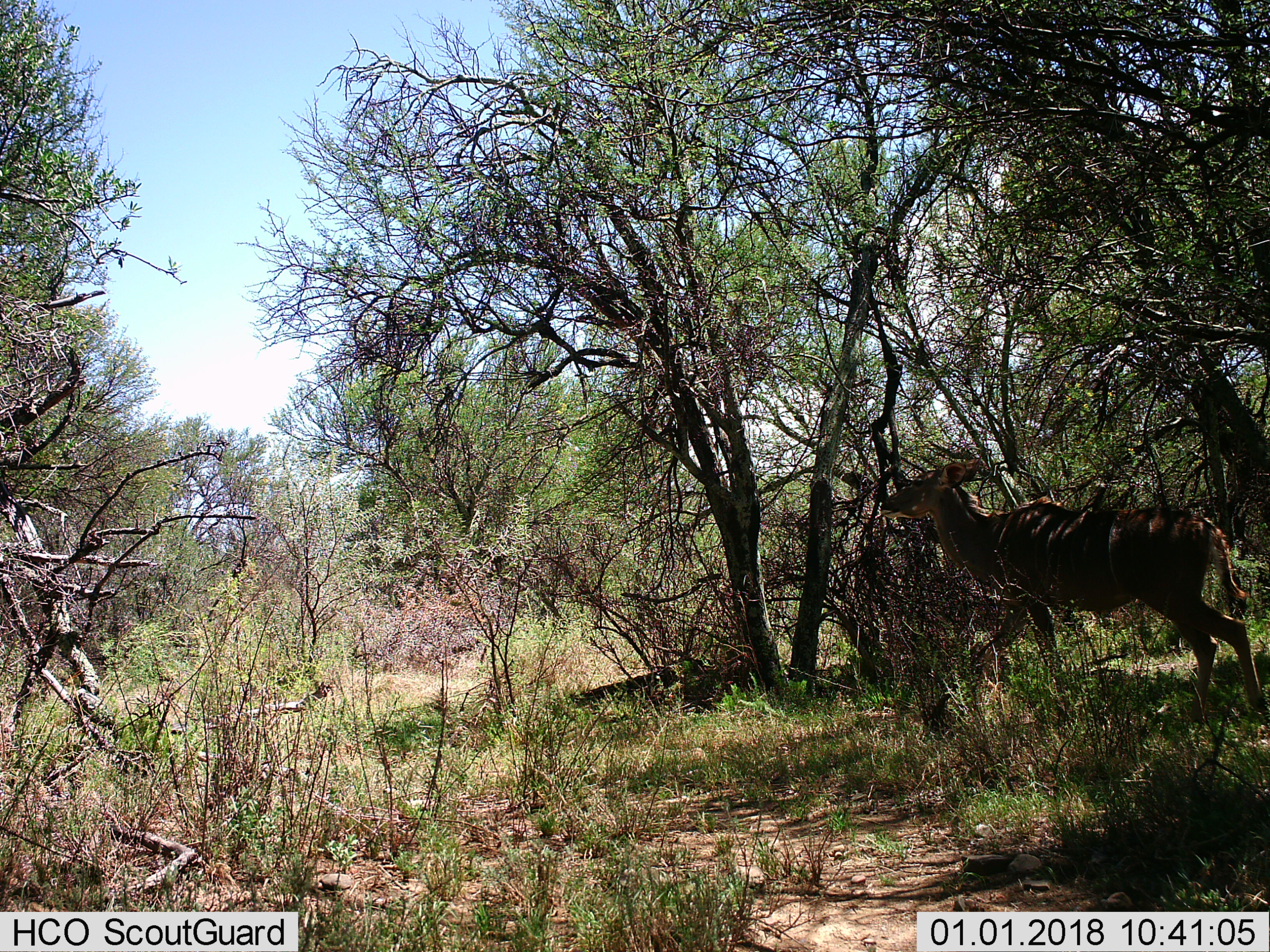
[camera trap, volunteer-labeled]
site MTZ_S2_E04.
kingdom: Animalia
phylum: Chordata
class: Mammalia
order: Artiodactyla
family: Bovidae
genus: Tragelaphus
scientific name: Tragelaphus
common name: kudu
Kudu (Tragelaphus), count 1. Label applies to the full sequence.